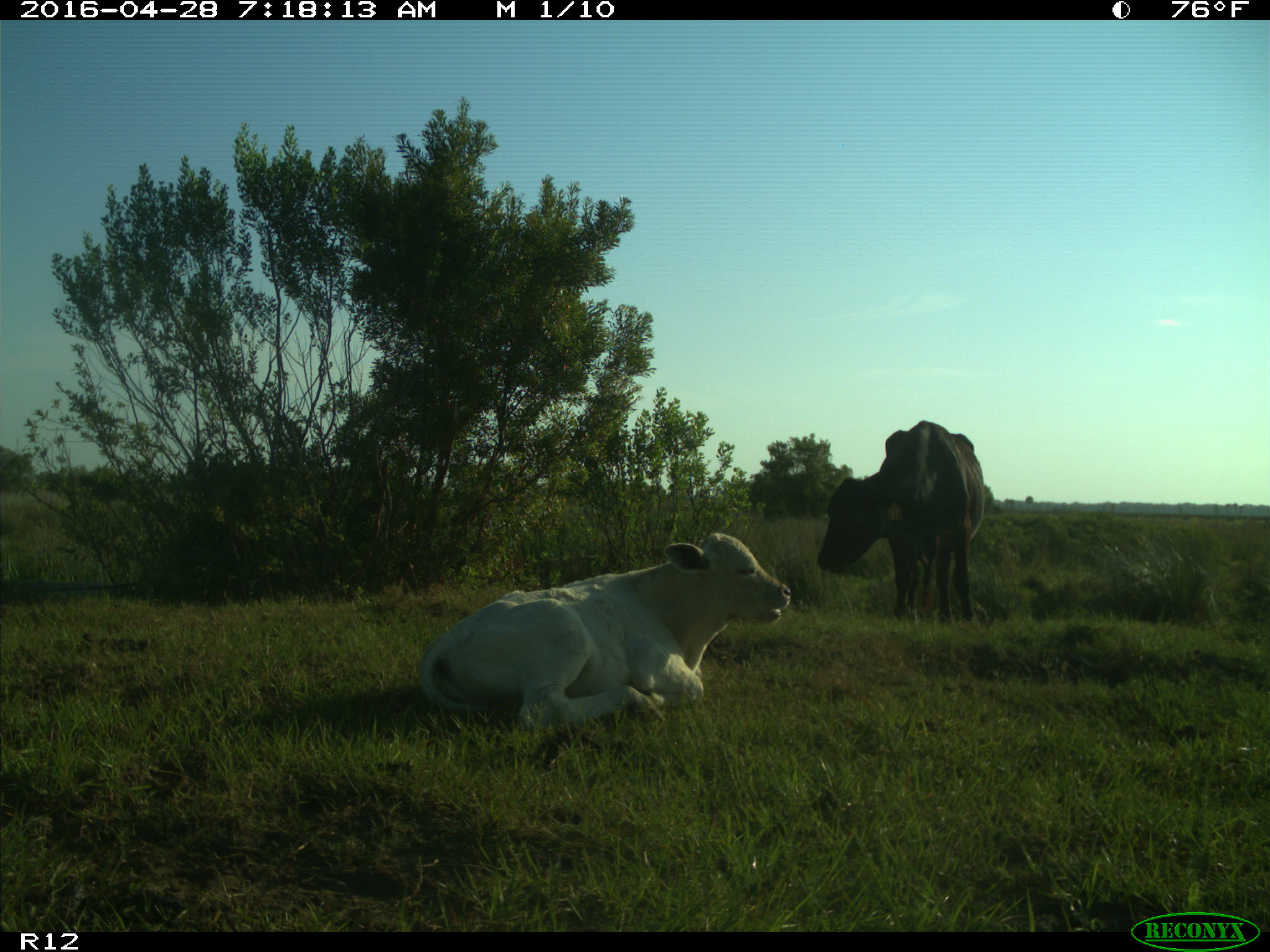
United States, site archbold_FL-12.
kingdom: Animalia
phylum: Chordata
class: Mammalia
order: Artiodactyla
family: Bovidae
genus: Bos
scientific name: Bos taurus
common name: domestic cow